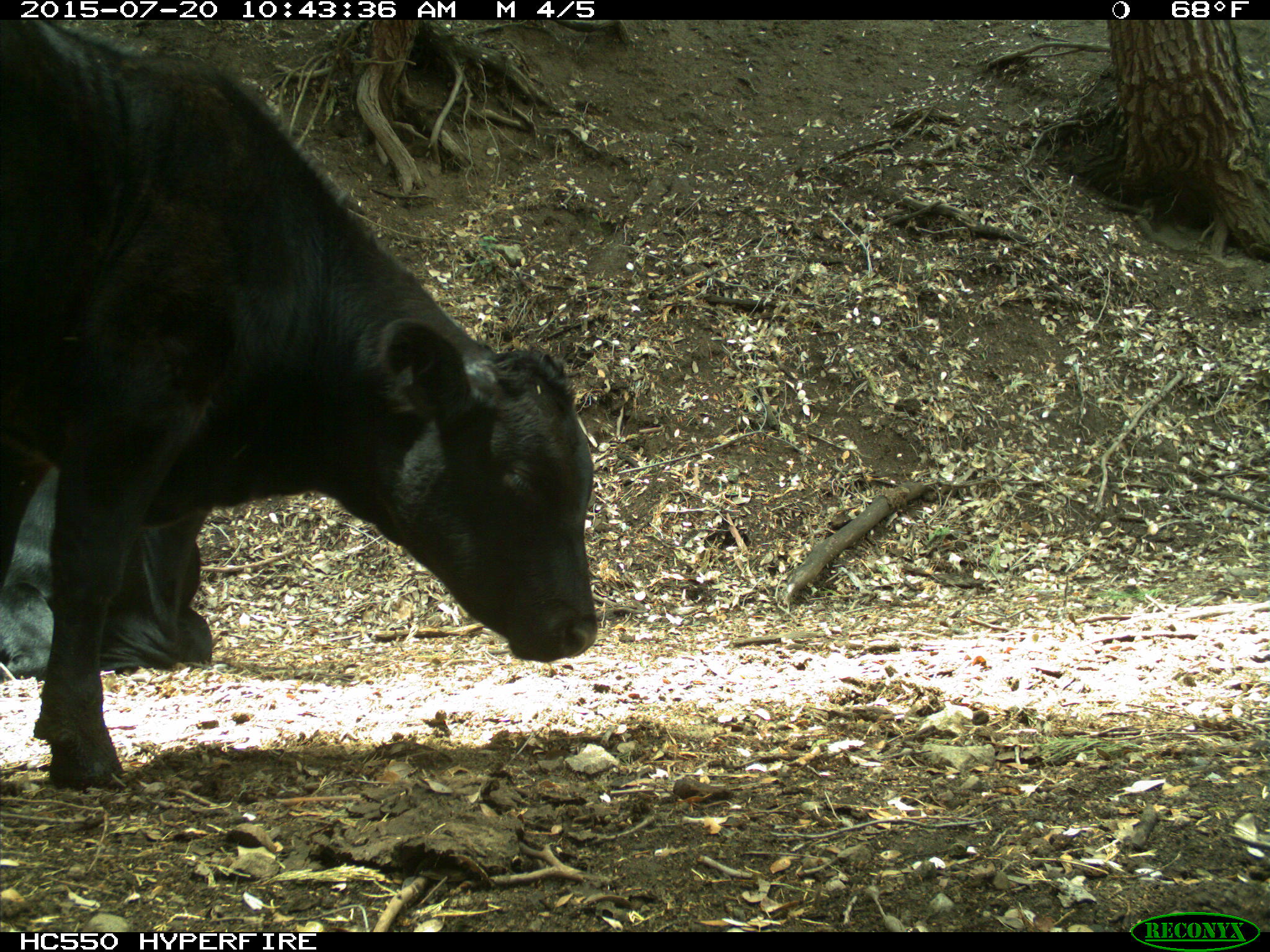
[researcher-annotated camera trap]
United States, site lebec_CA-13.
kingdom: Animalia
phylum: Chordata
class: Mammalia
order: Artiodactyla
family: Bovidae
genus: Bos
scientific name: Bos taurus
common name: domestic cow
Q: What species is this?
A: Bos taurus (domestic cow).